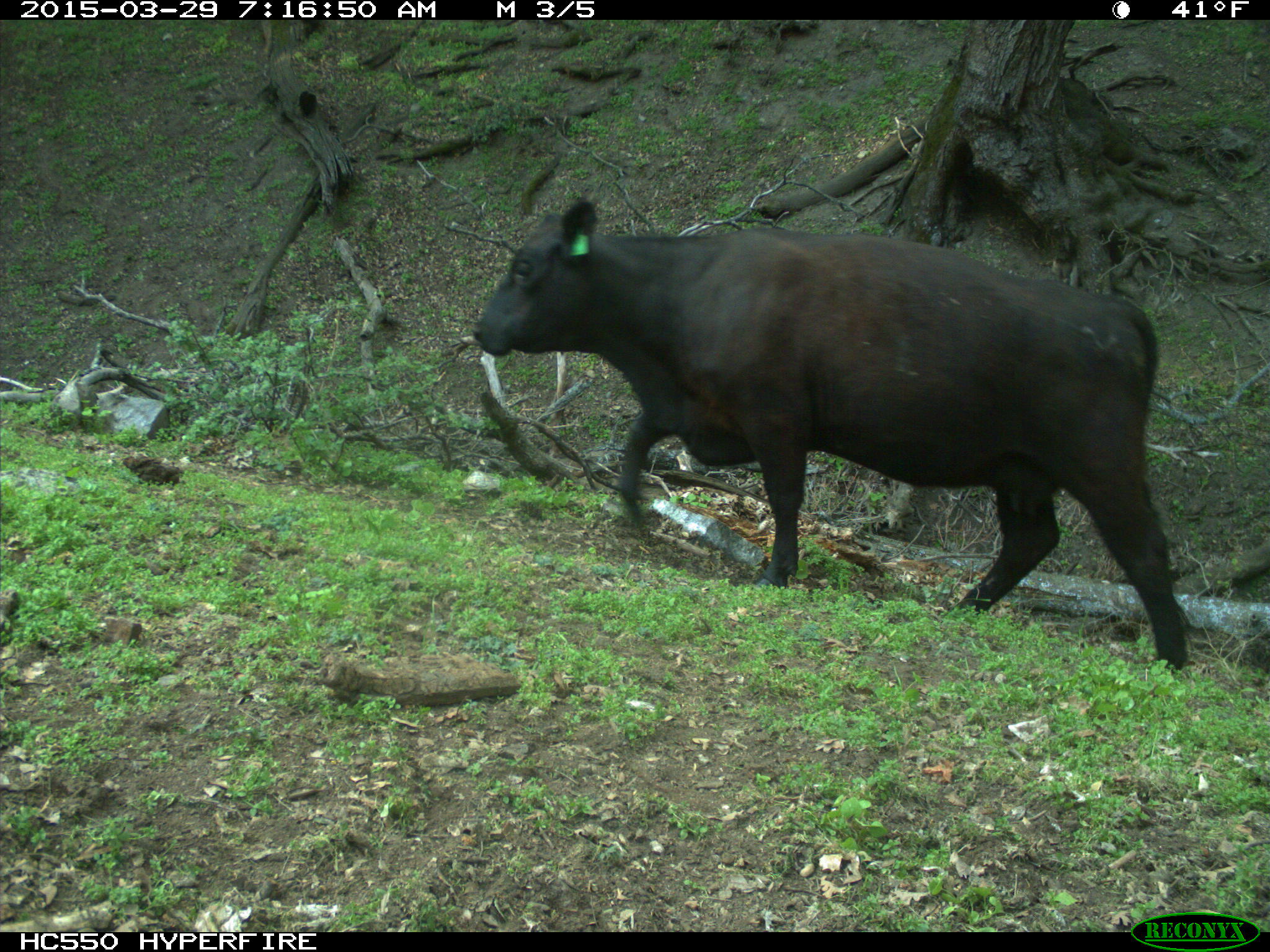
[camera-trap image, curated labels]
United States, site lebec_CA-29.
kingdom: Animalia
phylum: Chordata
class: Mammalia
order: Artiodactyla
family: Bovidae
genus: Bos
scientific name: Bos taurus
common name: domestic cow